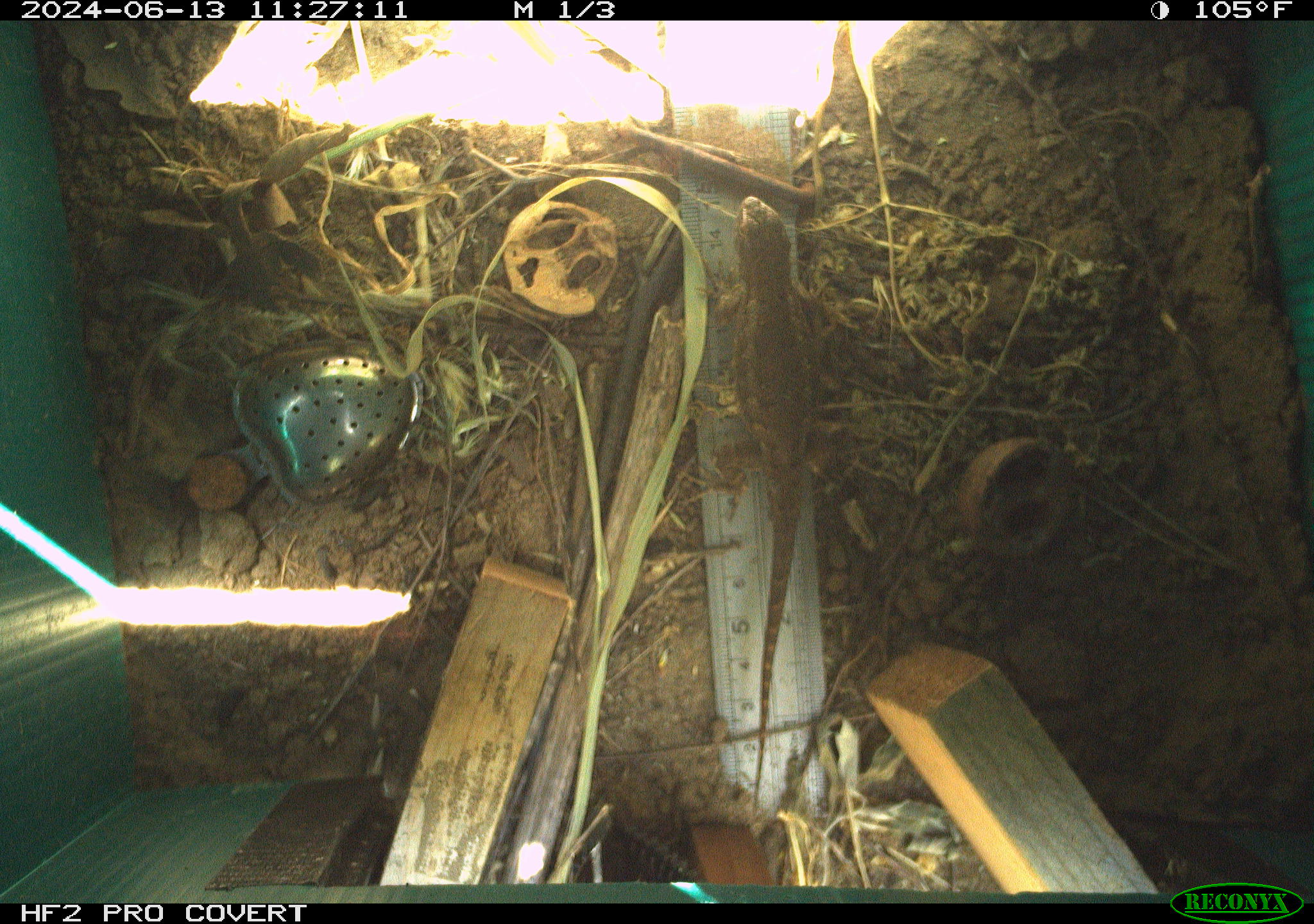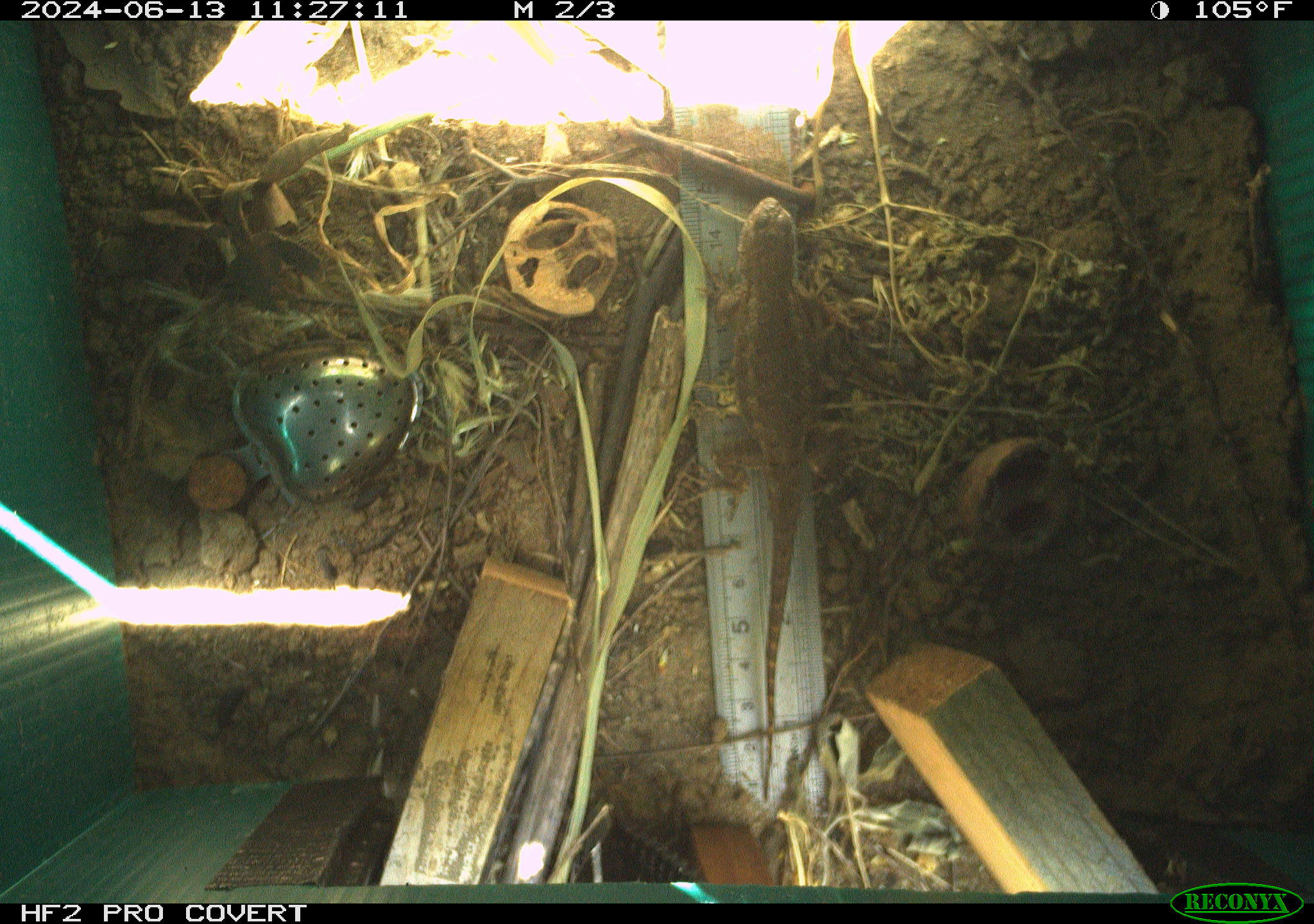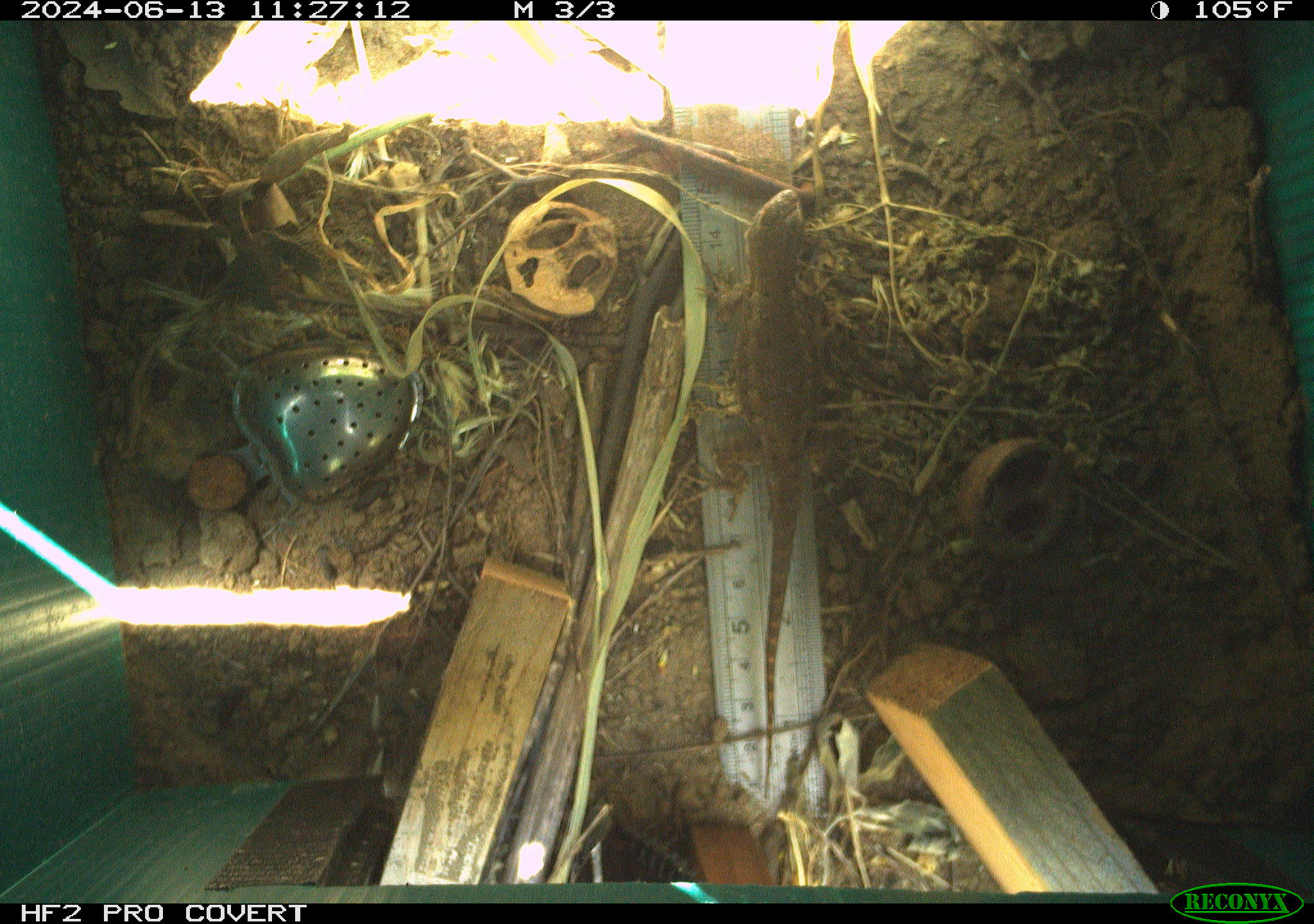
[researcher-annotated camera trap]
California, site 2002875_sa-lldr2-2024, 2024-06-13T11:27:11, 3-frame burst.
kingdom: Animalia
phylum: Chordata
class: Reptilia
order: Squamata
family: Phrynosomatidae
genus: Sceloporus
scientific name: Sceloporus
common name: spiny lizards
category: sceloporus species